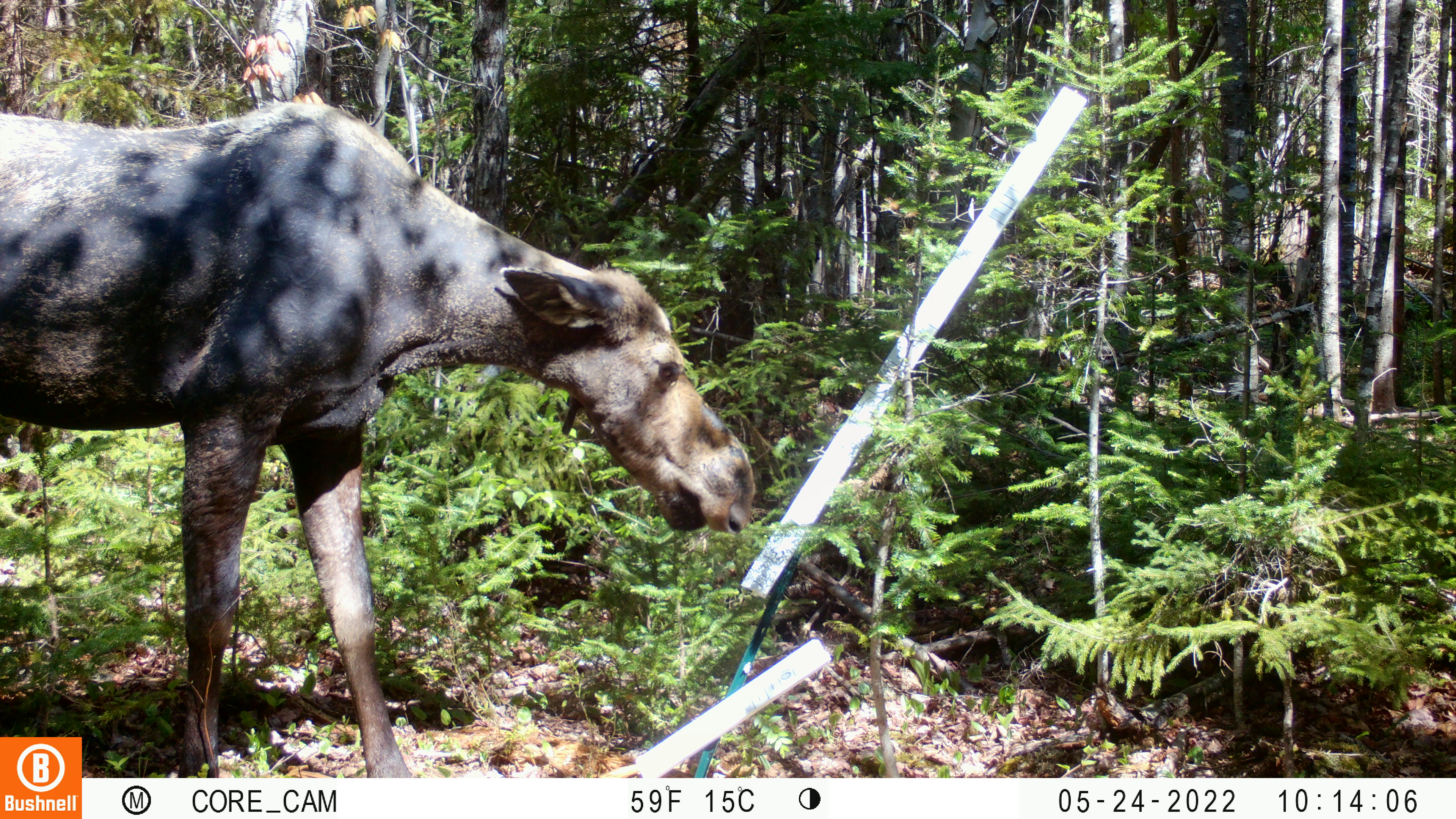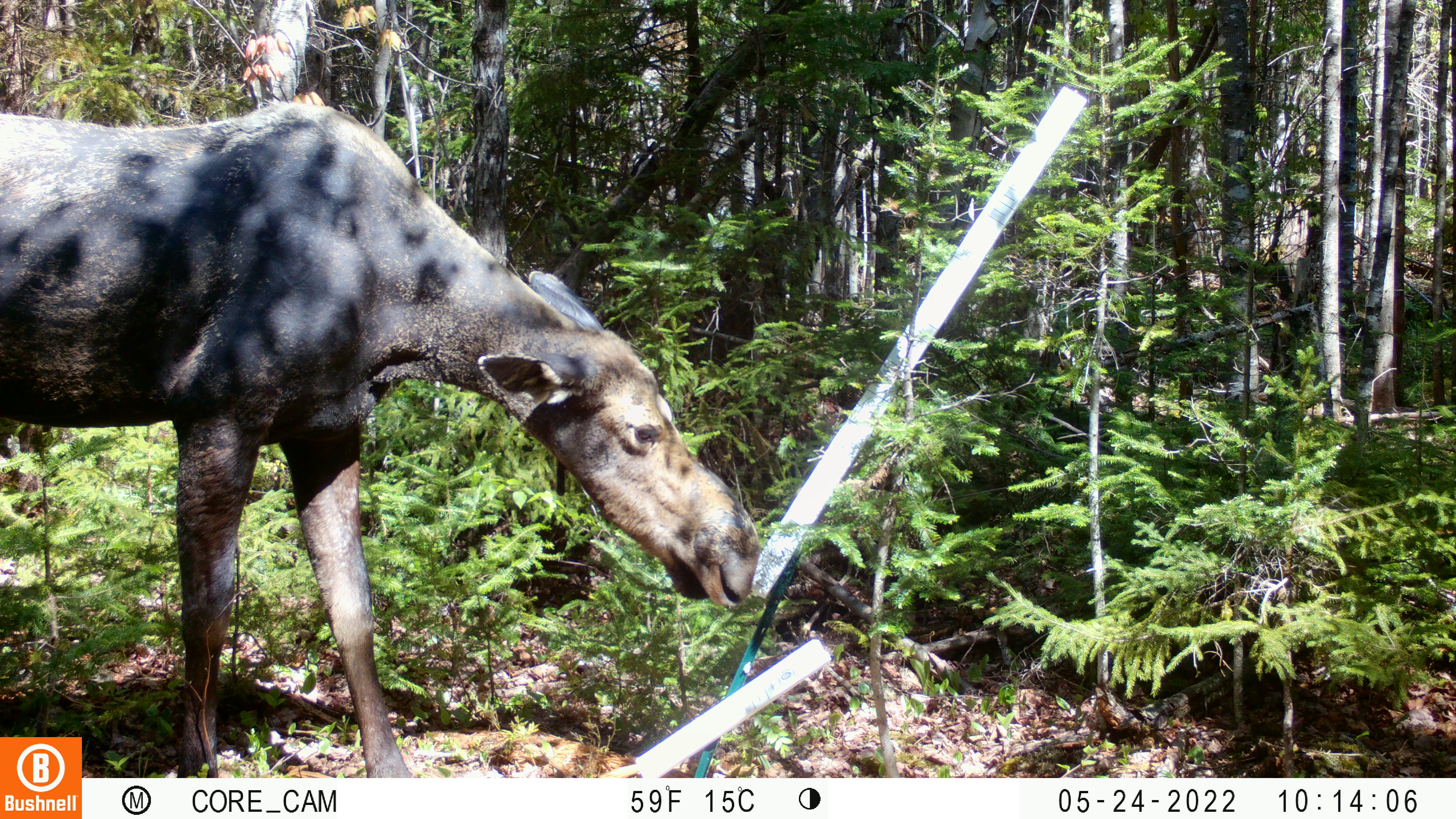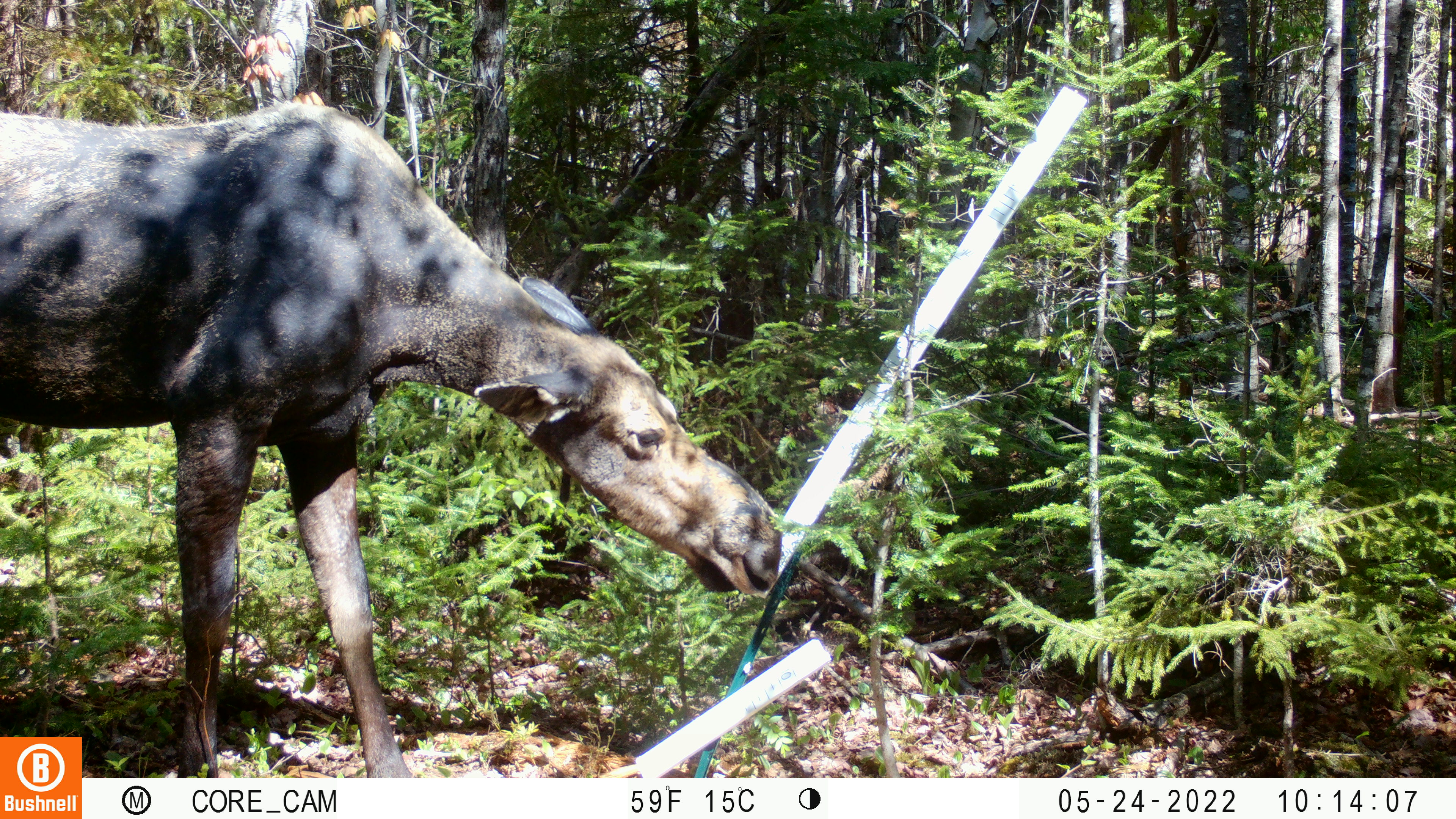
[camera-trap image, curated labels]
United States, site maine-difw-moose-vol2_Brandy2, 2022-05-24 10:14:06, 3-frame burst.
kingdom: Animalia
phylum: Chordata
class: Mammalia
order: Artiodactyla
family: Cervidae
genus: Alces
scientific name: Alces alces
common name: moose